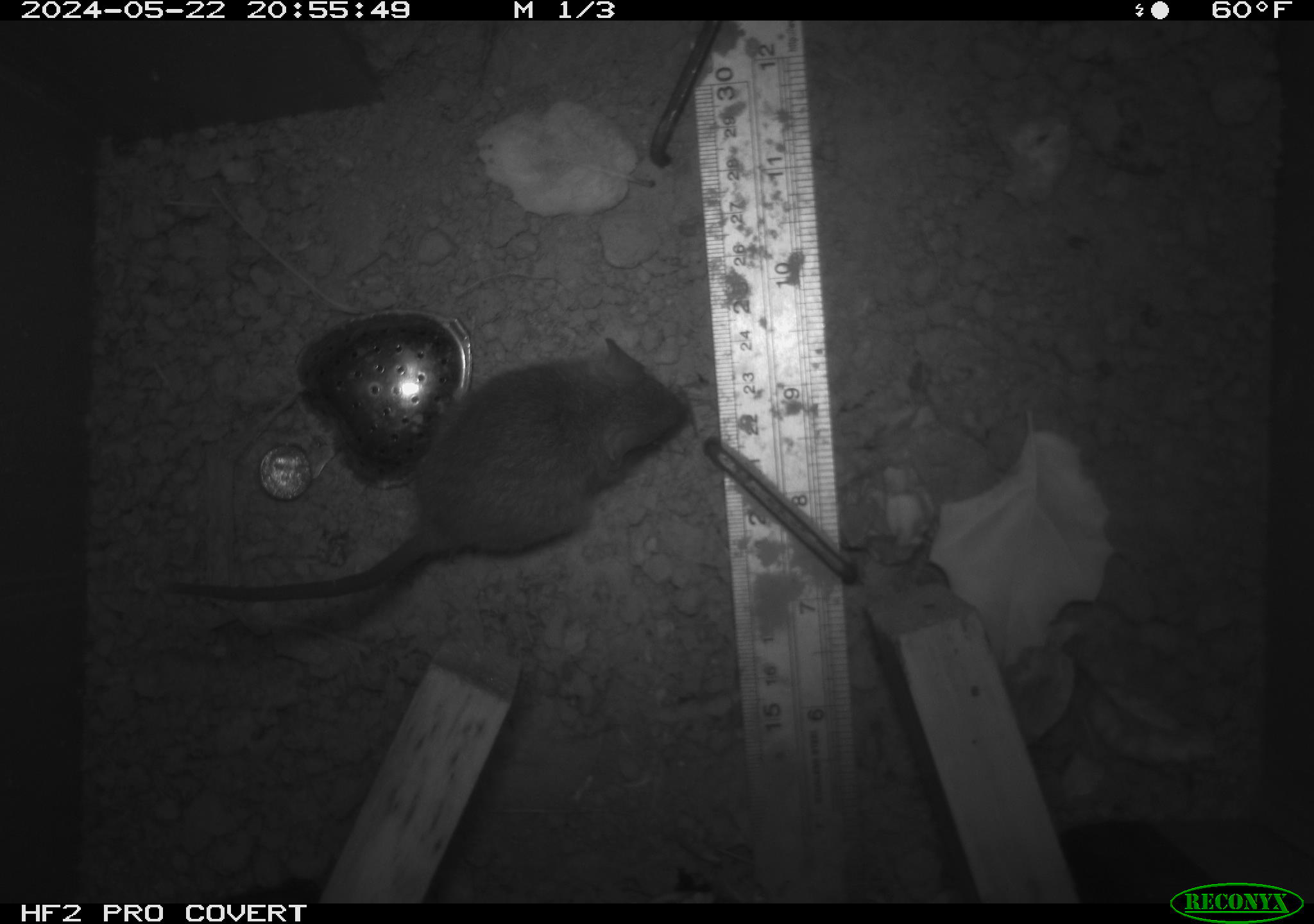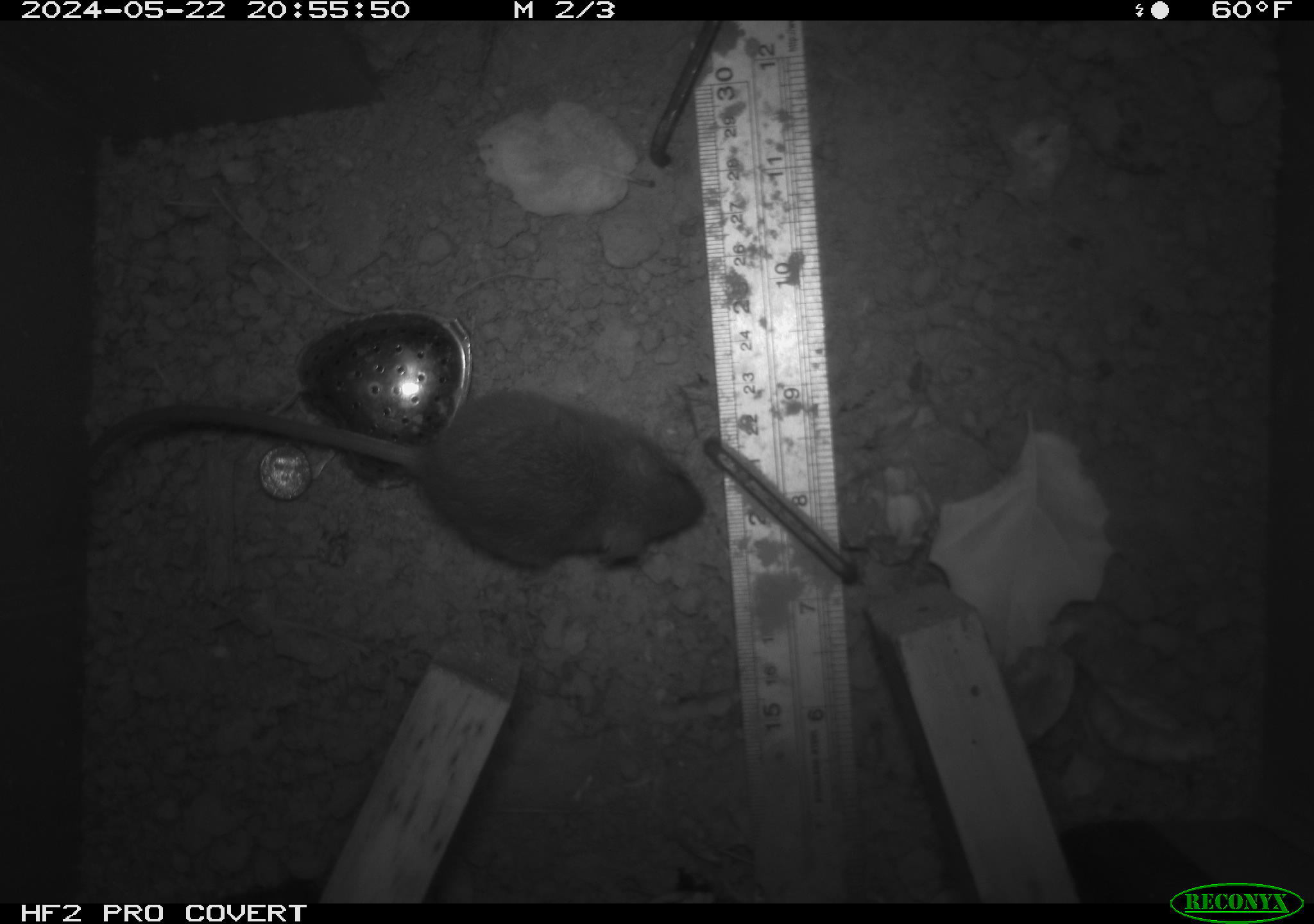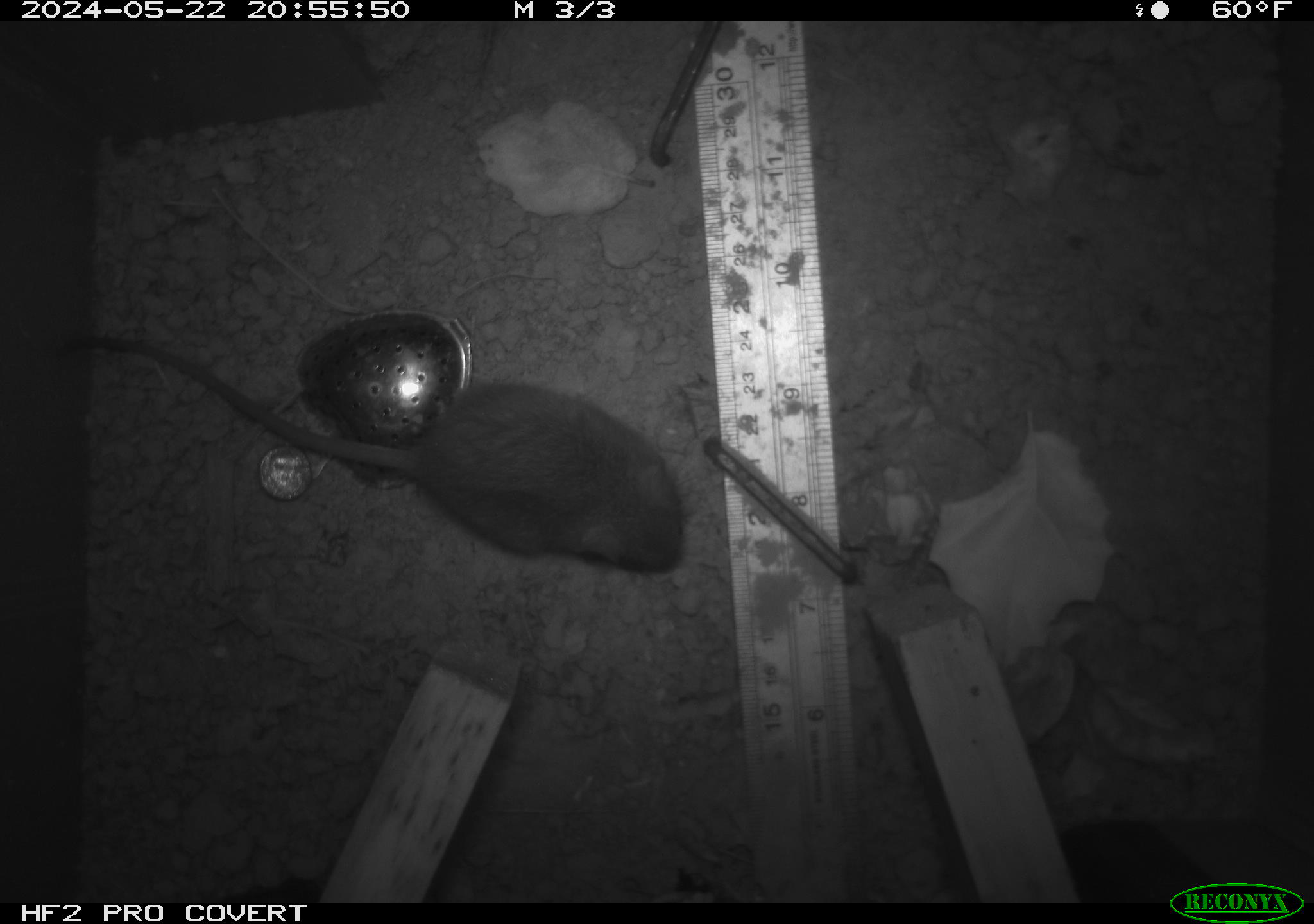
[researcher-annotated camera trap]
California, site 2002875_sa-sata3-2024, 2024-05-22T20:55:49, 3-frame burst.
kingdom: Animalia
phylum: Chordata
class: Mammalia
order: Rodentia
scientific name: Rodentia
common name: rodent